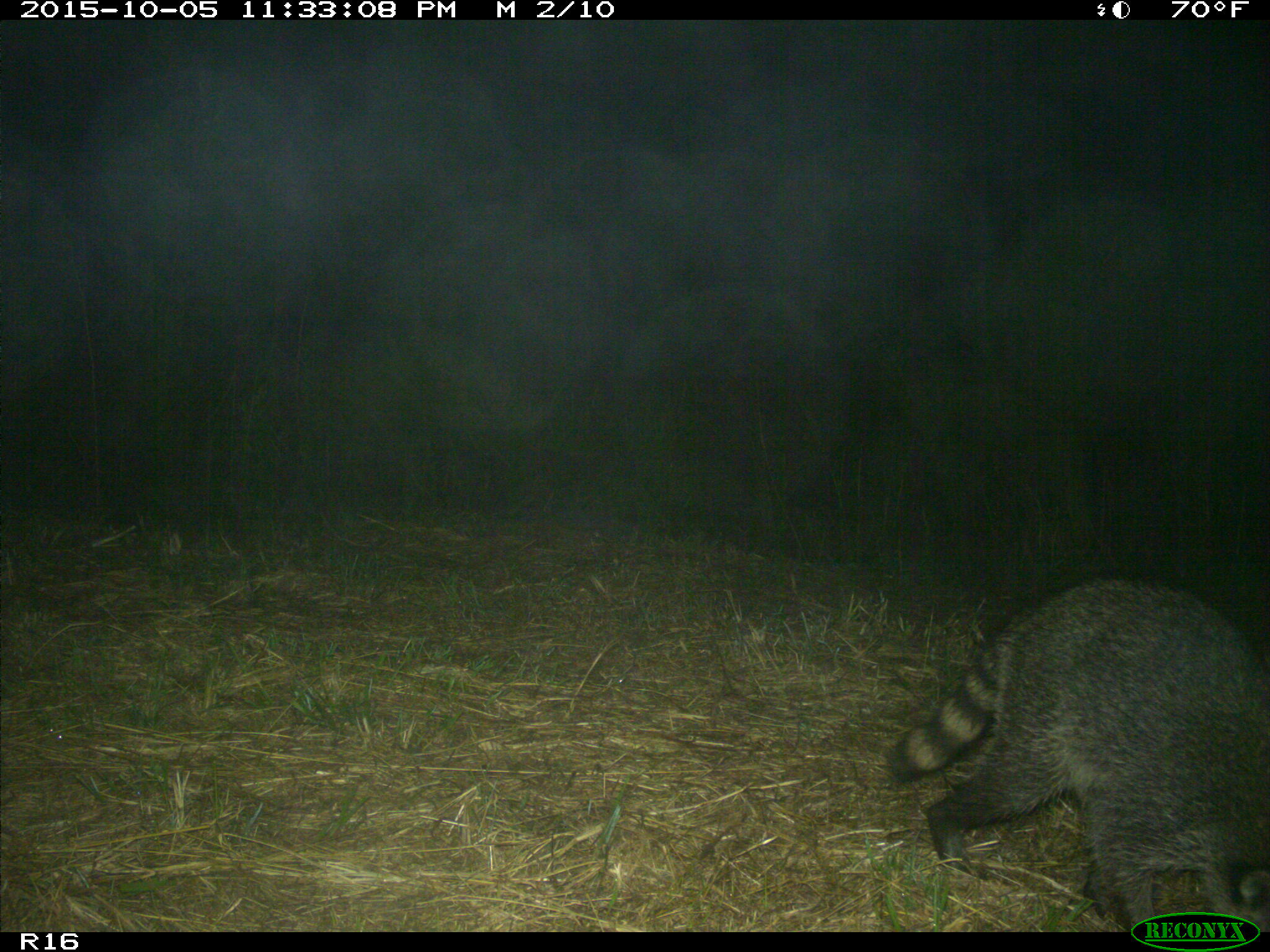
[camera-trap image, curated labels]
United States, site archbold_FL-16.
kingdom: Animalia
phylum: Chordata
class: Mammalia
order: Carnivora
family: Procyonidae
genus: Procyon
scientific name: Procyon lotor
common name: common raccoon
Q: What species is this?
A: Procyon lotor (common raccoon).